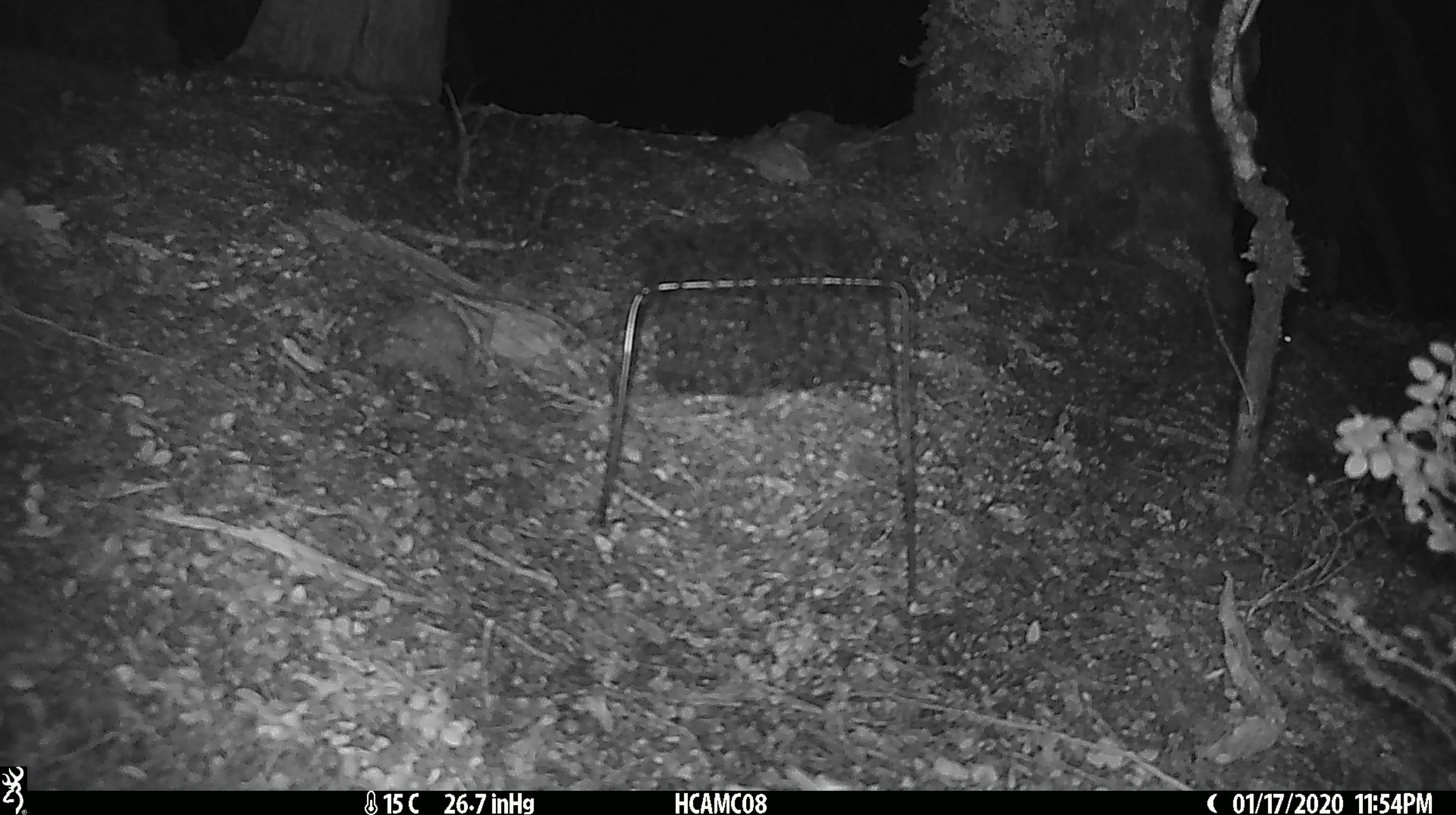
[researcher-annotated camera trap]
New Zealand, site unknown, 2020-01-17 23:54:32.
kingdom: Animalia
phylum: Chordata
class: Mammalia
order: Rodentia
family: Muridae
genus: Mus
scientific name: Mus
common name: mouse